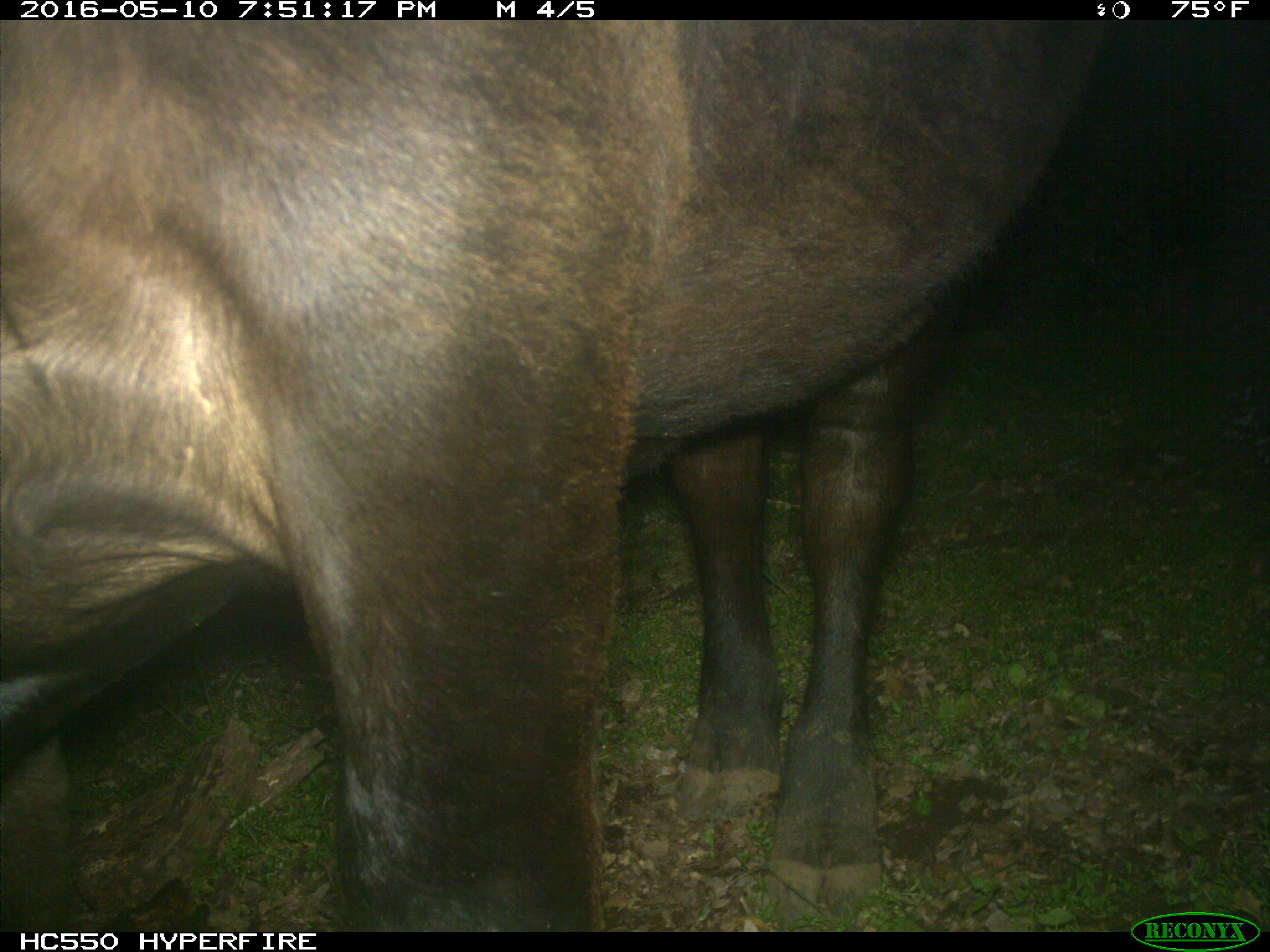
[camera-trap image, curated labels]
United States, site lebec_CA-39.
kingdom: Animalia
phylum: Chordata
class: Mammalia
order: Artiodactyla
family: Bovidae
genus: Bos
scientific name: Bos taurus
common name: domestic cow